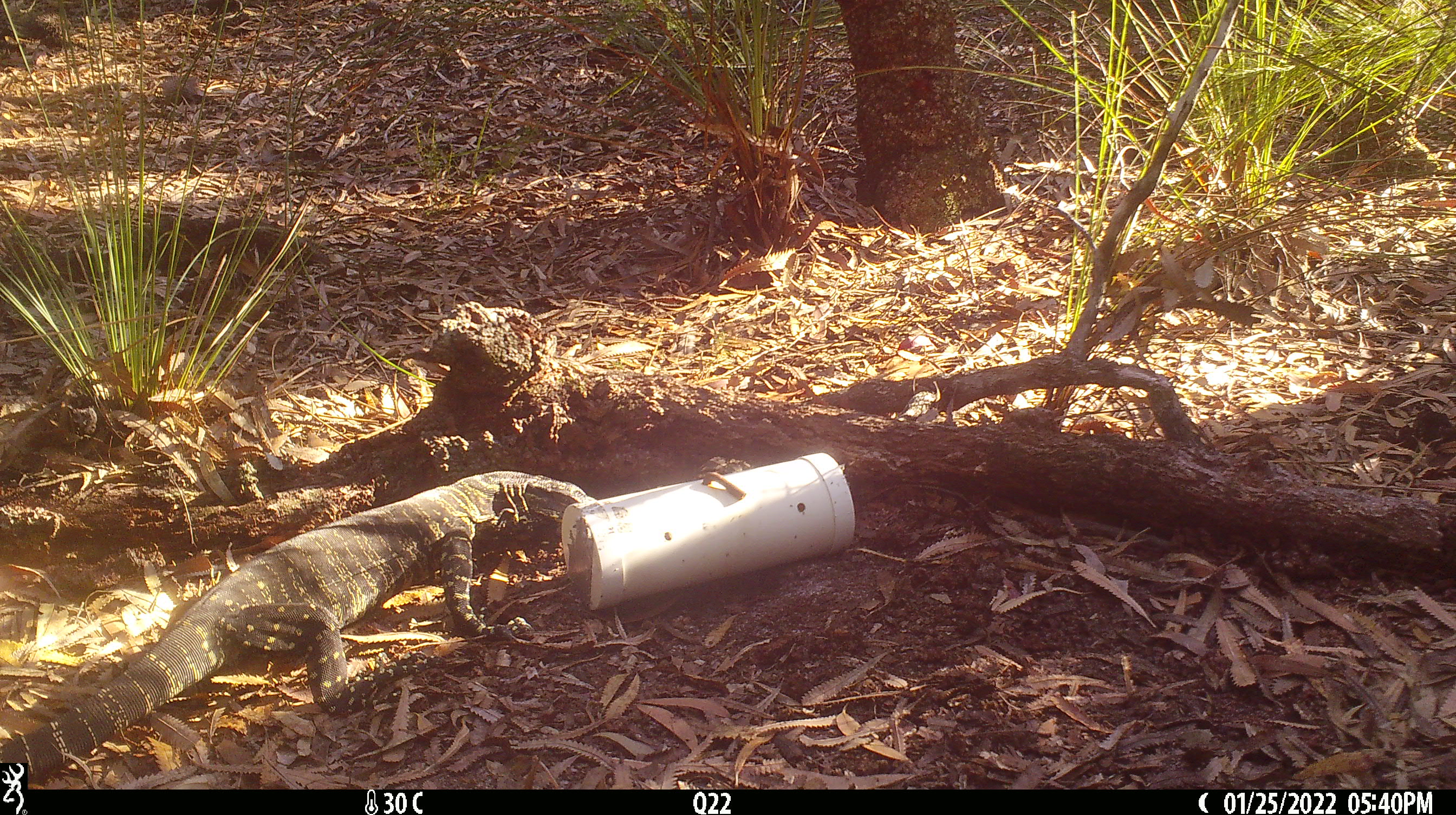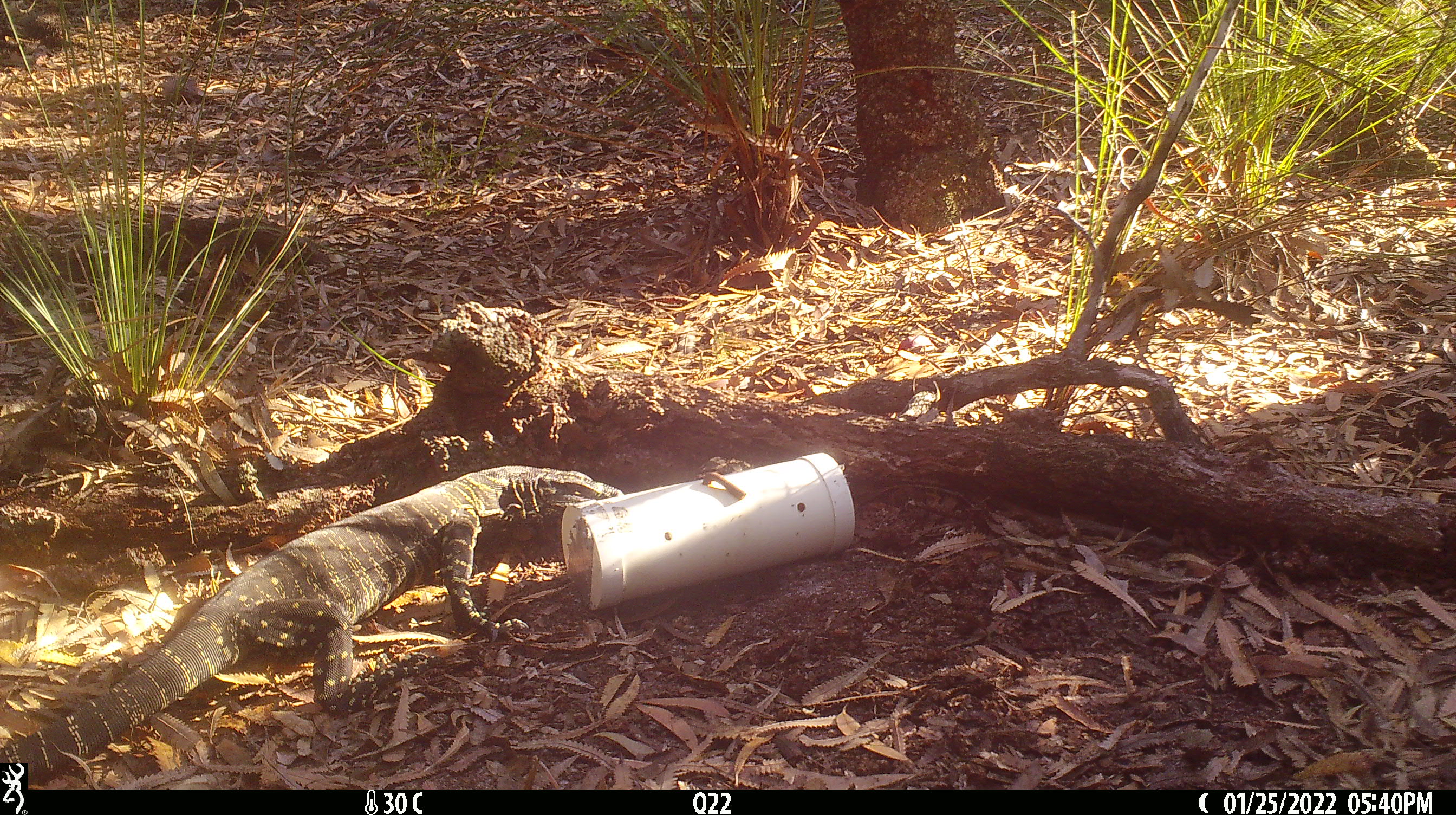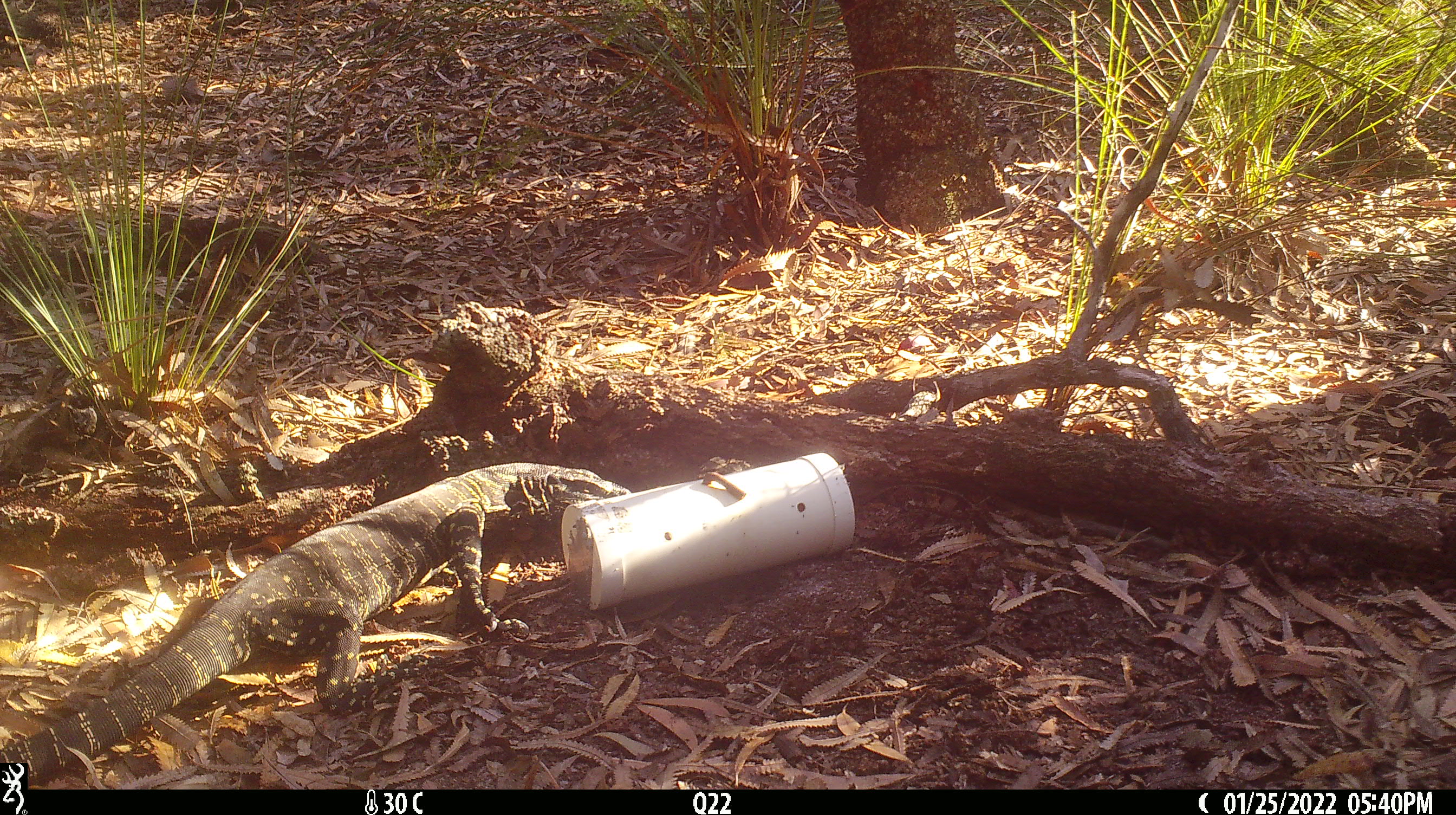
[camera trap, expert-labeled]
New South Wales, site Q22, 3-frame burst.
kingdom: Animalia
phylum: Chordata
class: Reptilia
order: Squamata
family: Varanidae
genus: Varanus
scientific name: Varanus varius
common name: lace monitor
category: goanna